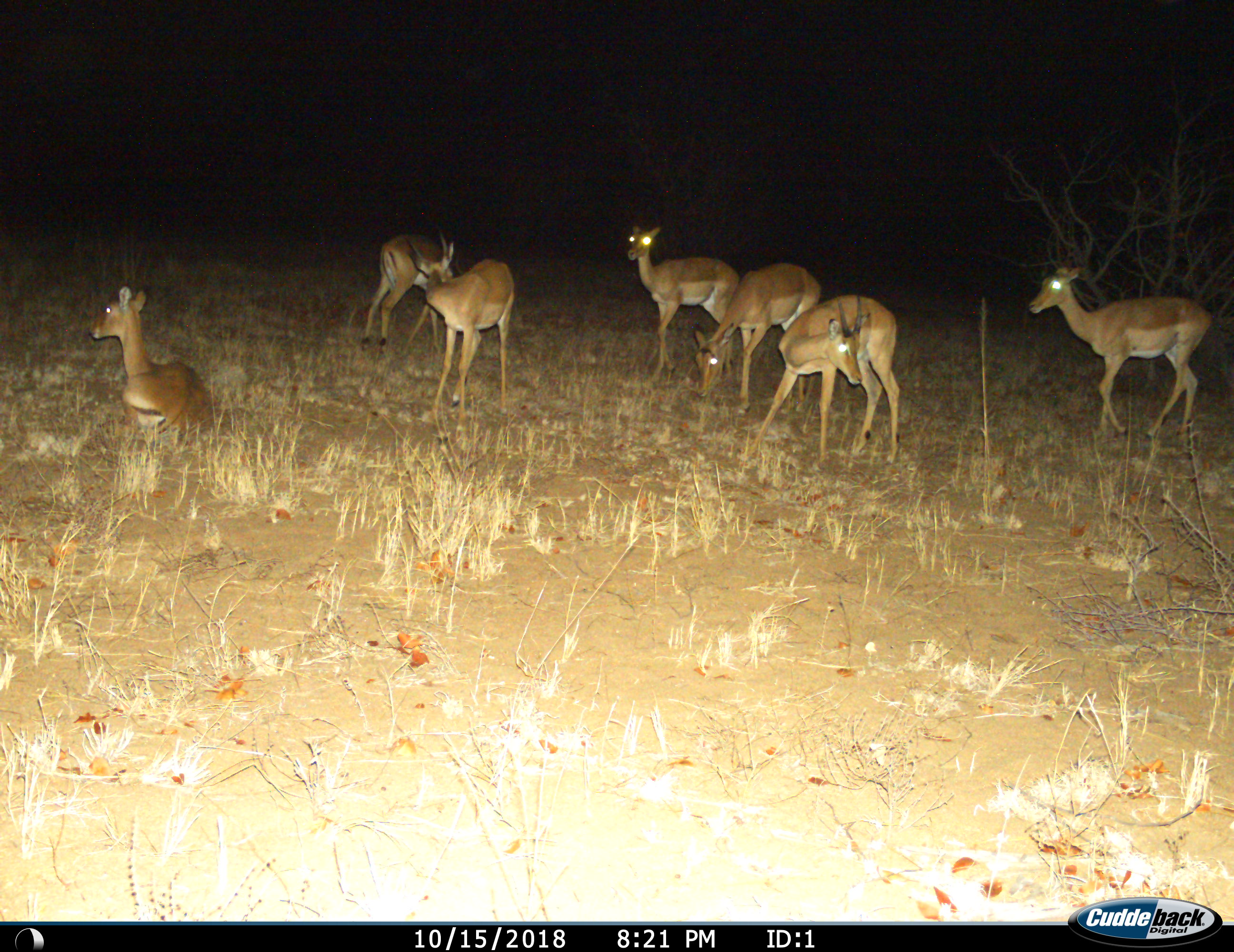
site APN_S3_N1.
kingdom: Animalia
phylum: Chordata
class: Mammalia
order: Artiodactyla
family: Bovidae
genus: Aepyceros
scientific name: Aepyceros melampus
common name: impala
Impala (Aepyceros melampus), count 7. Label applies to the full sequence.